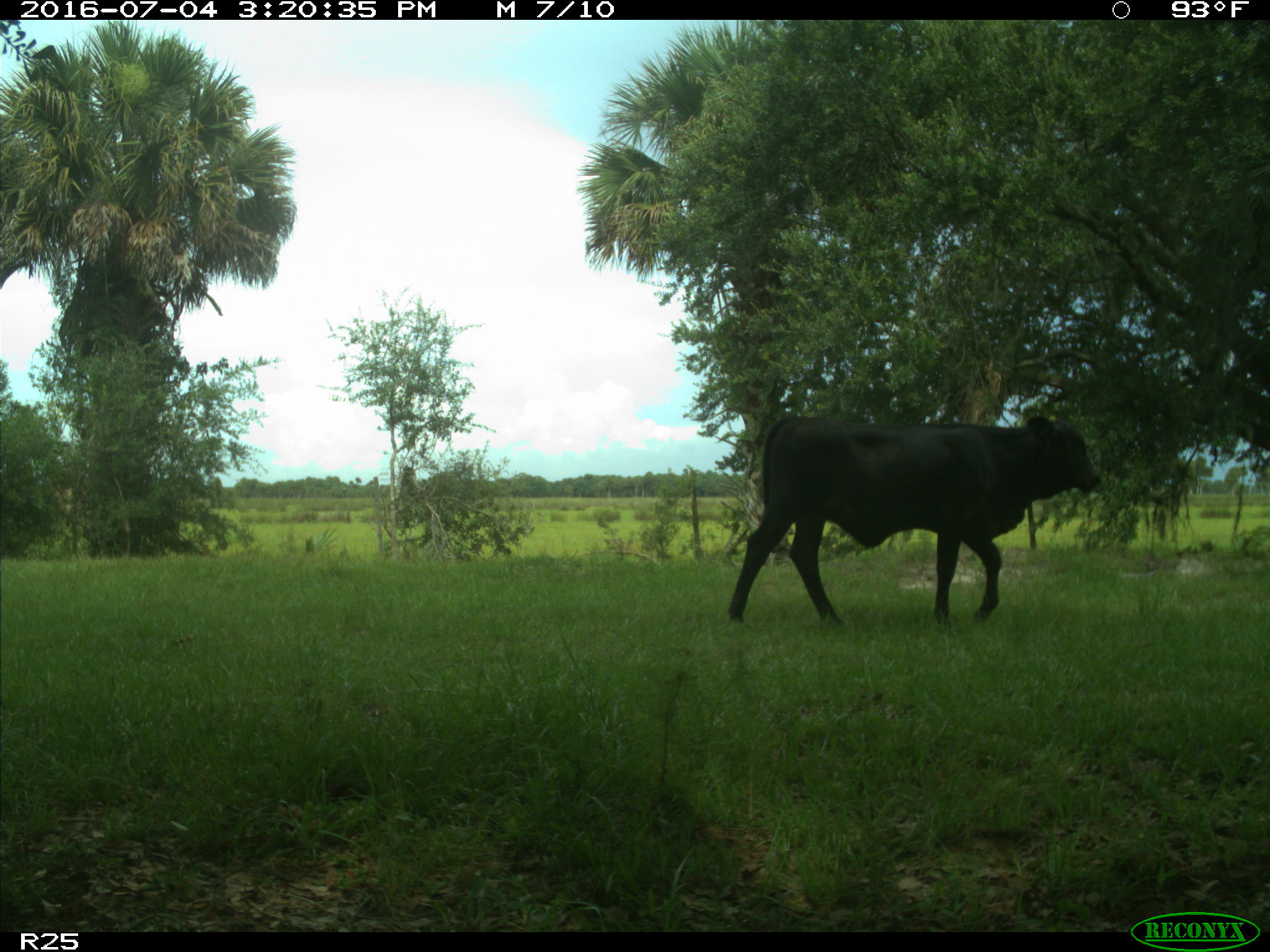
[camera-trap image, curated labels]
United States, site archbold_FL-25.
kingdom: Animalia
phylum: Chordata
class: Mammalia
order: Artiodactyla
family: Bovidae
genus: Bos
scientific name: Bos taurus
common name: domestic cow